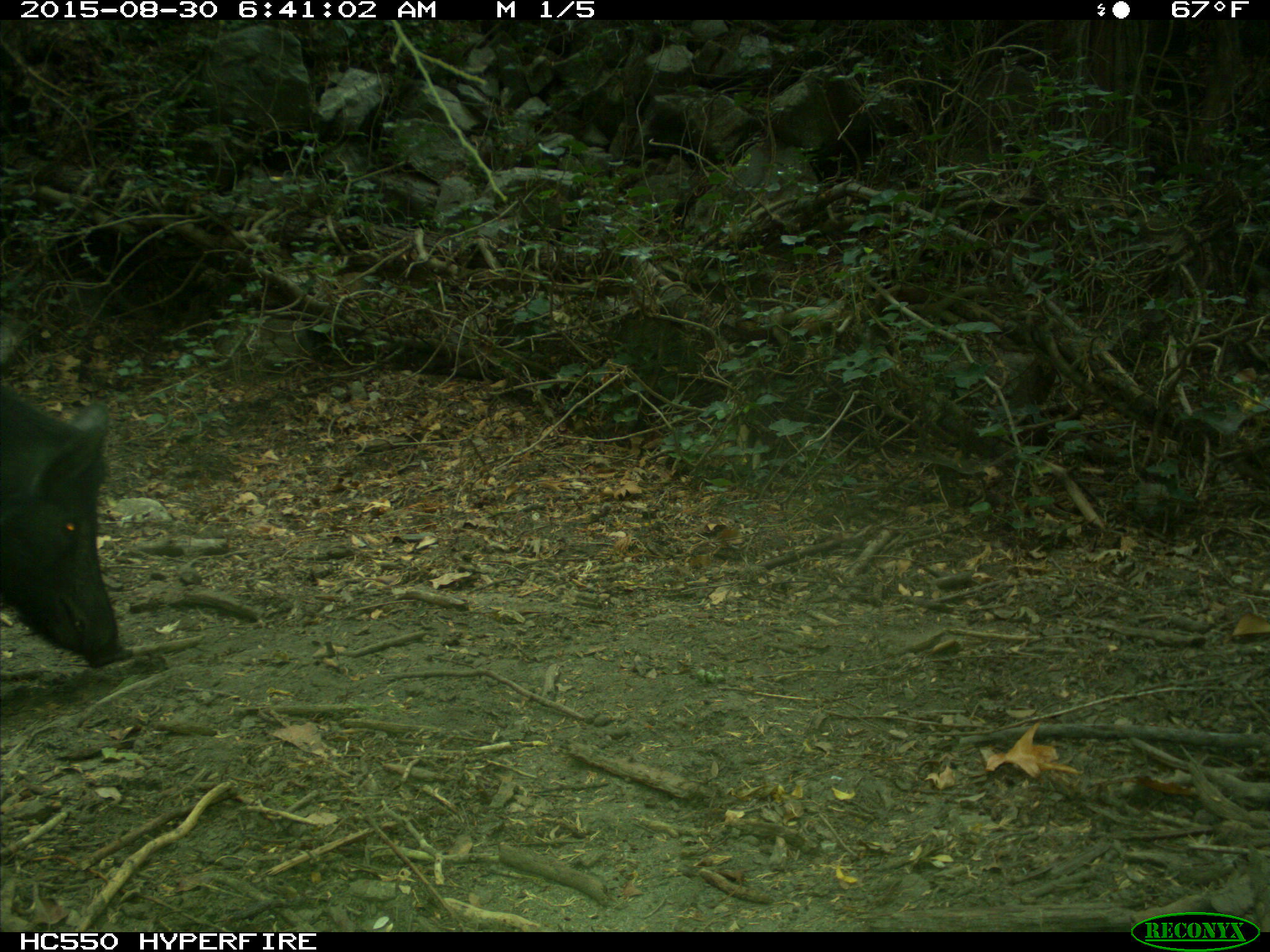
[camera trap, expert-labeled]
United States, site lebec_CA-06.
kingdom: Animalia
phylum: Chordata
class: Mammalia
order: Artiodactyla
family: Suidae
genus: Sus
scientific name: Sus scrofa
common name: wild boar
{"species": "Sus scrofa (wild boar)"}